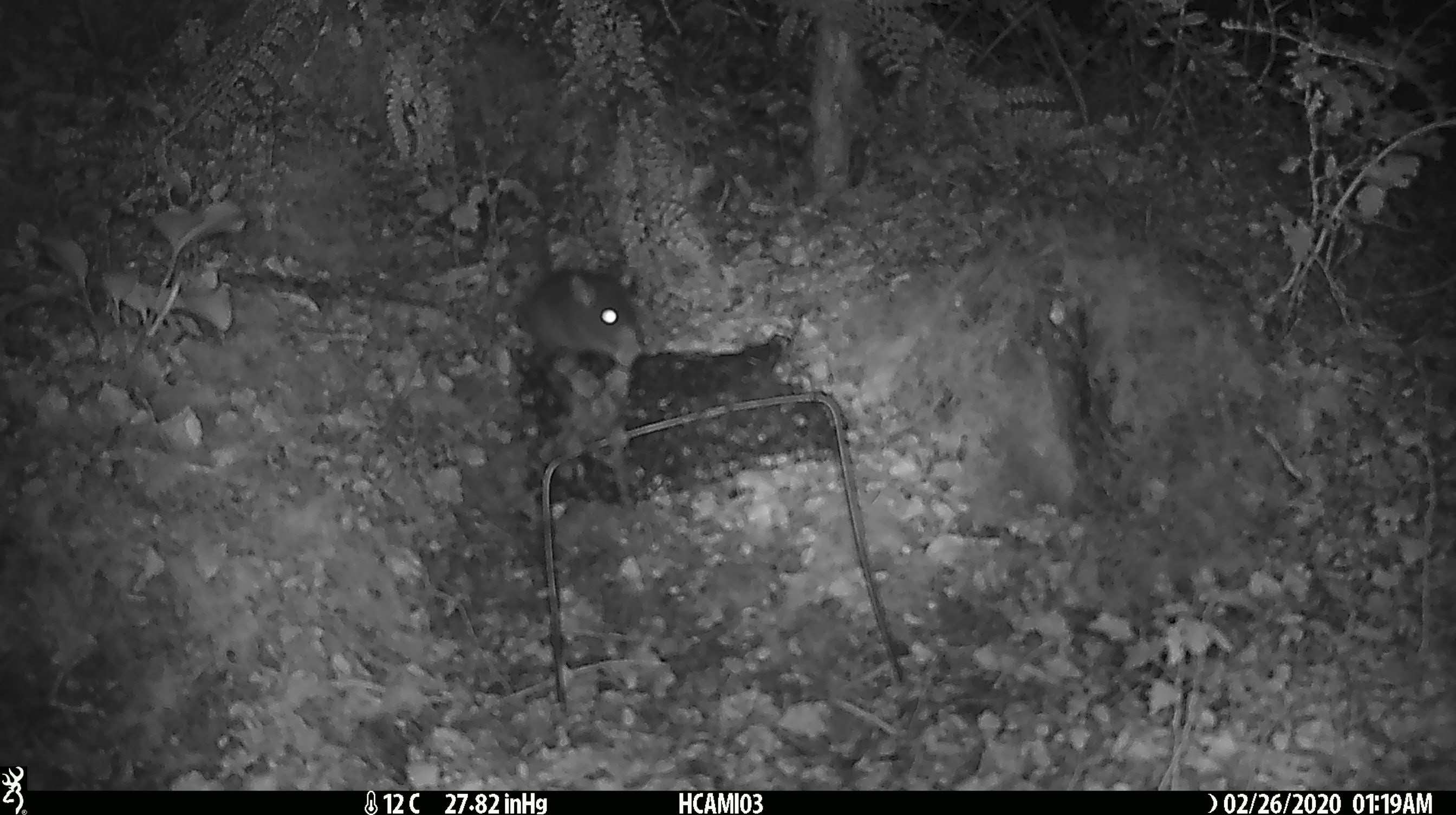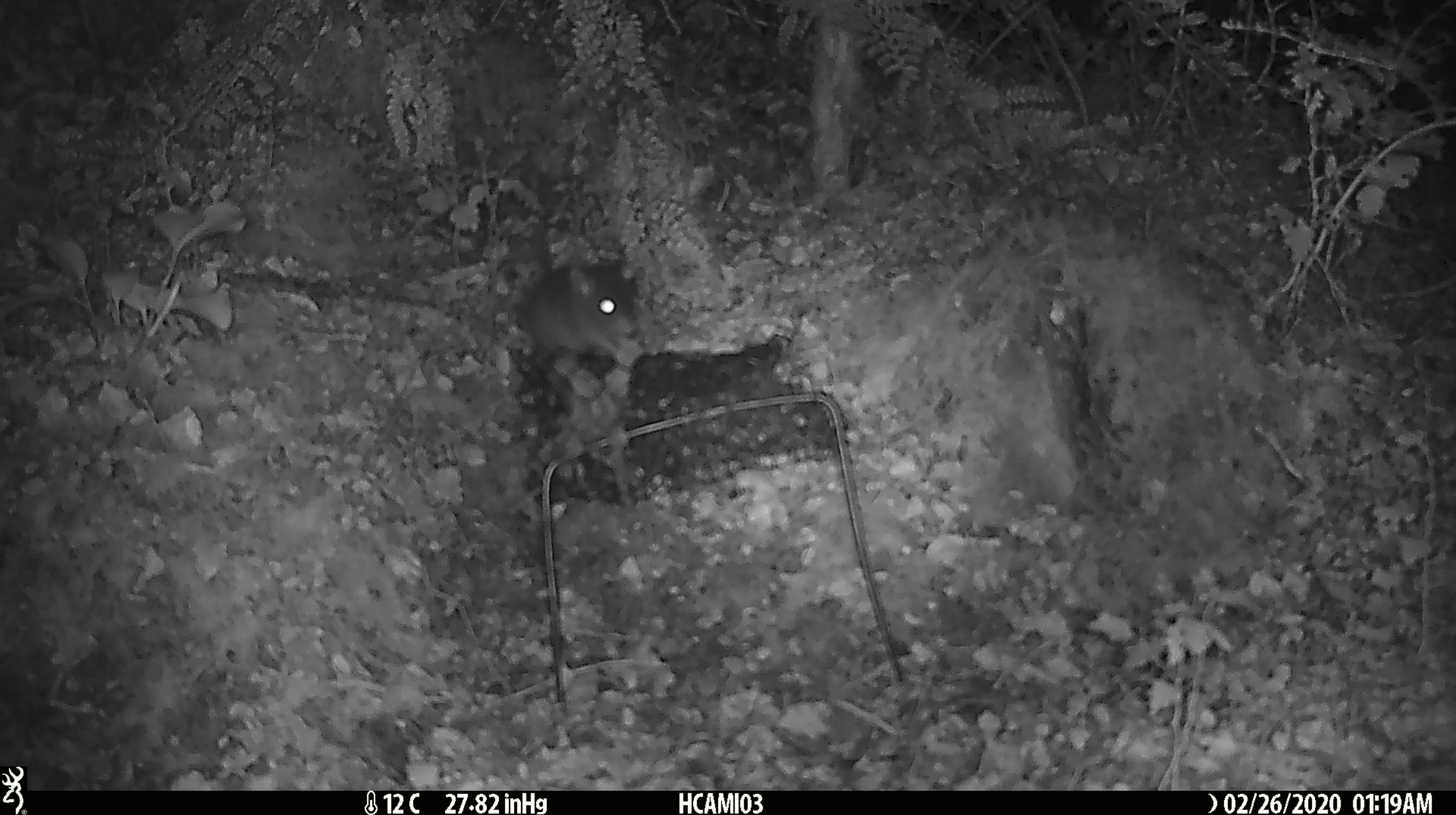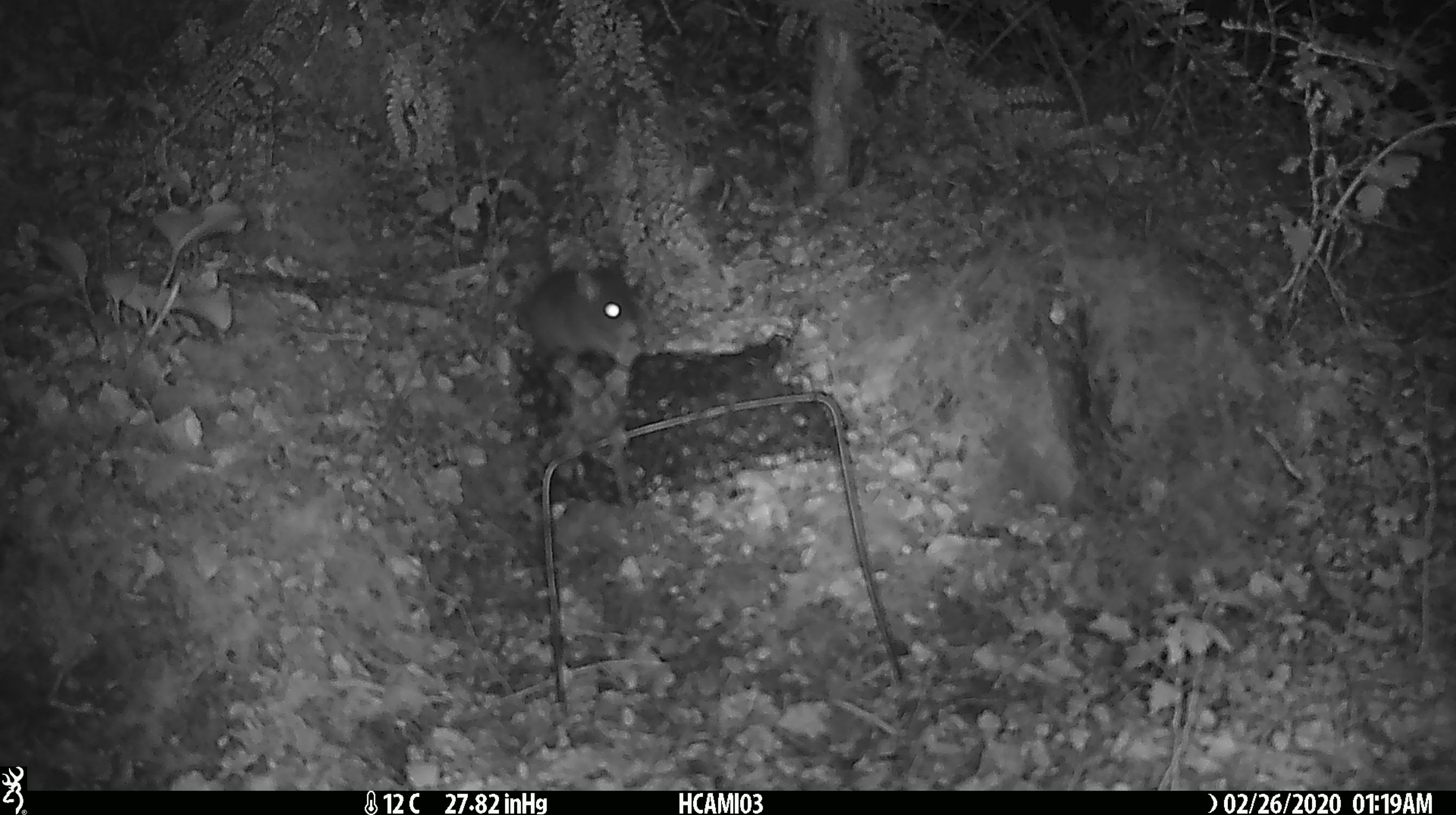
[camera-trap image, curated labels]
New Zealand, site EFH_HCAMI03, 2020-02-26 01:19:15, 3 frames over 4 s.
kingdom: Animalia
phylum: Chordata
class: Mammalia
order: Rodentia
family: Muridae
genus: Mus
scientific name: Mus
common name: mouse